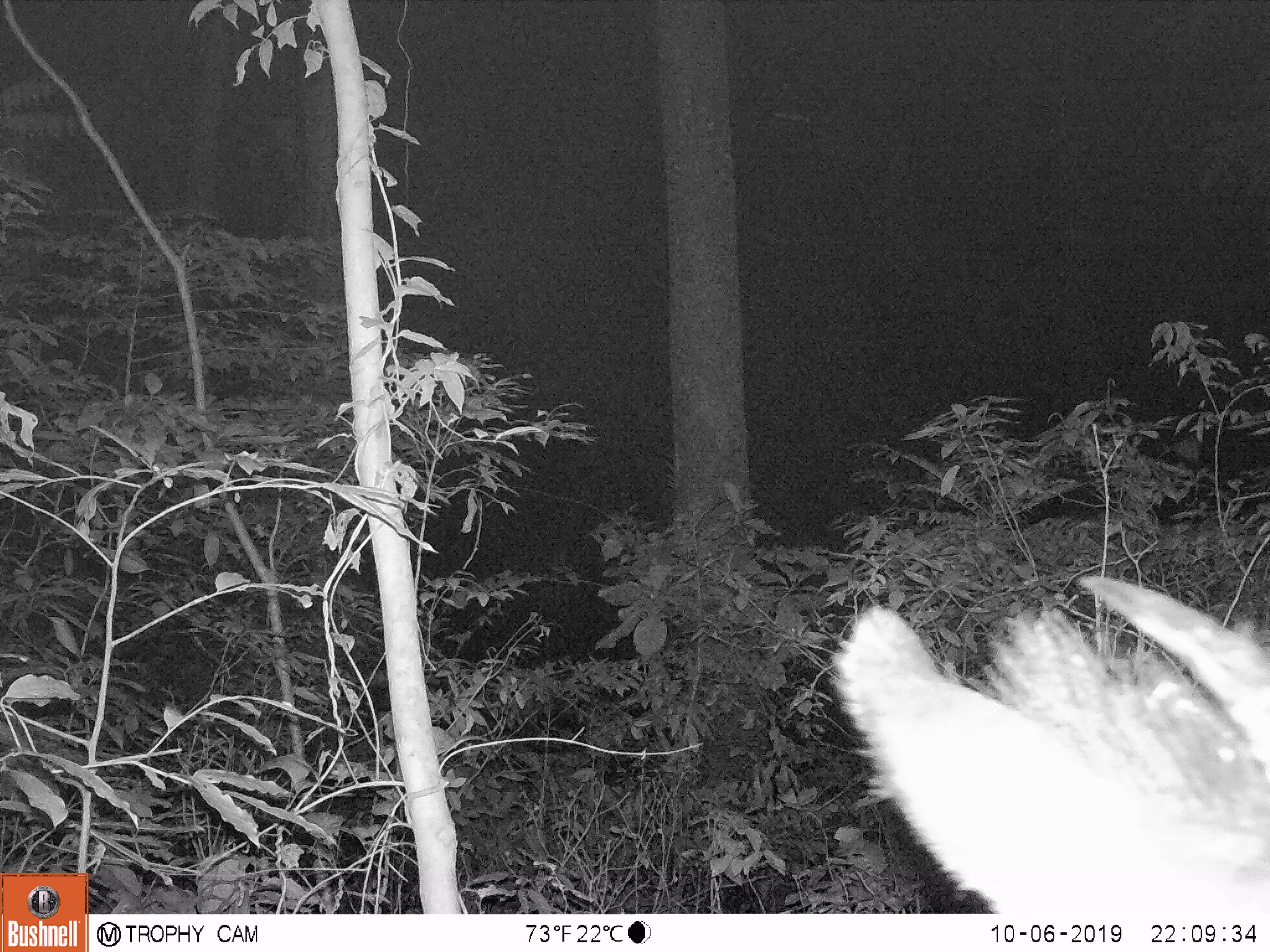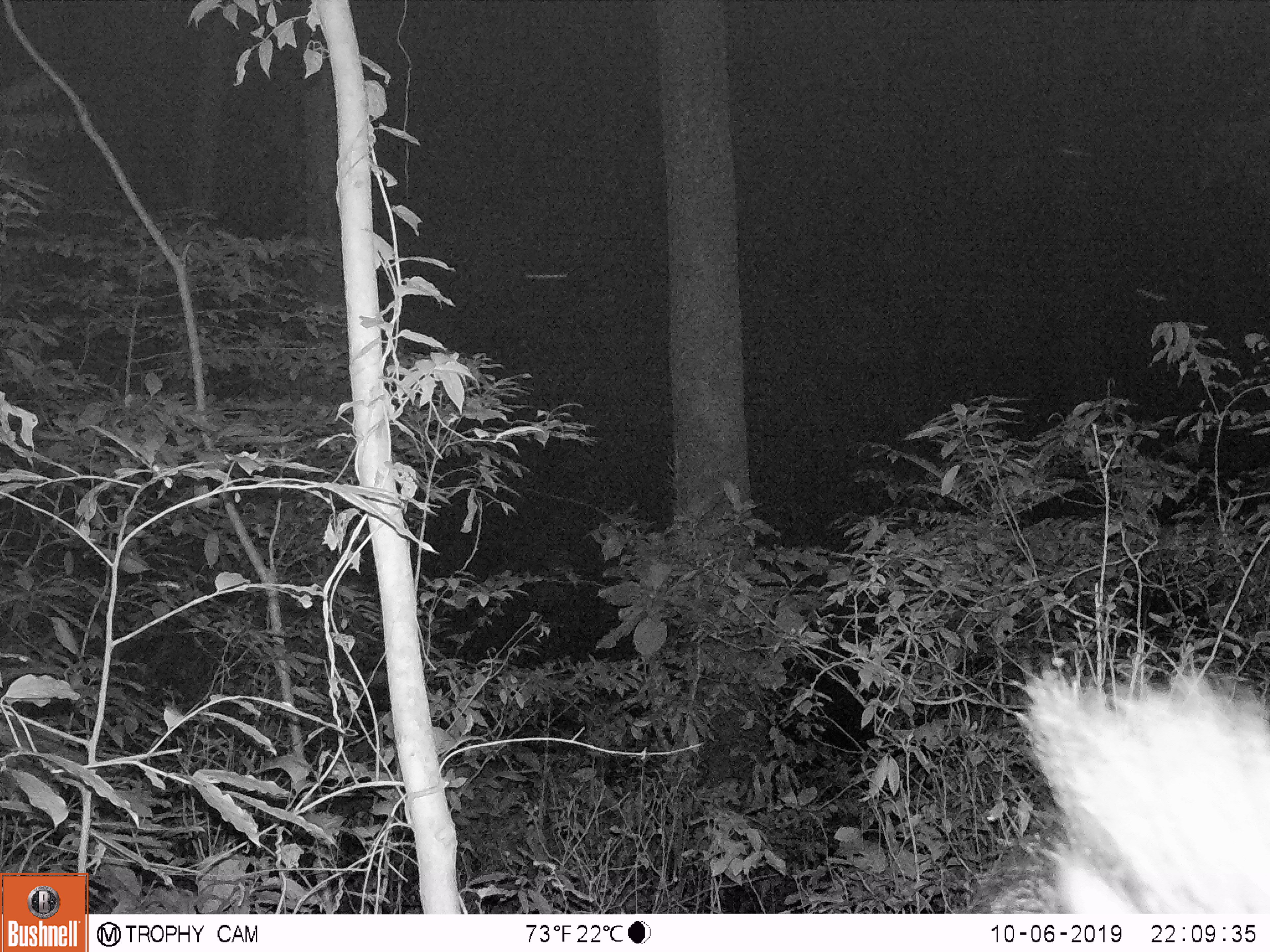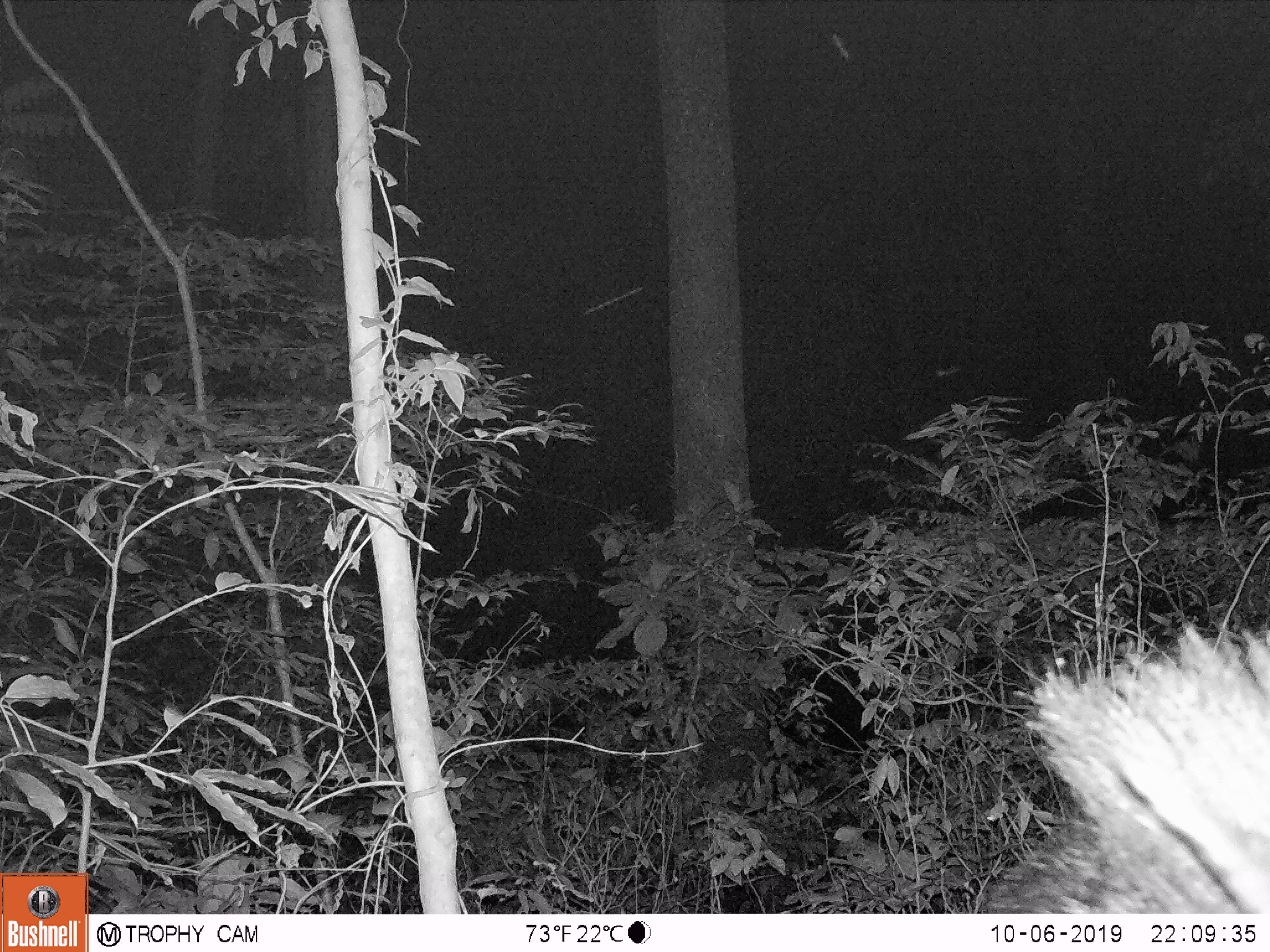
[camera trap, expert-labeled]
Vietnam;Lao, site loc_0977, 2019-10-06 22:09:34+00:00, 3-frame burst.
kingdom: Animalia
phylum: Chordata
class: Mammalia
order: Artiodactyla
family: Bovidae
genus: Capricornis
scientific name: Capricornis sumatraensis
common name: chinese serow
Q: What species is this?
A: Chinese serow (Capricornis sumatraensis).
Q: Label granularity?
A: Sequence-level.